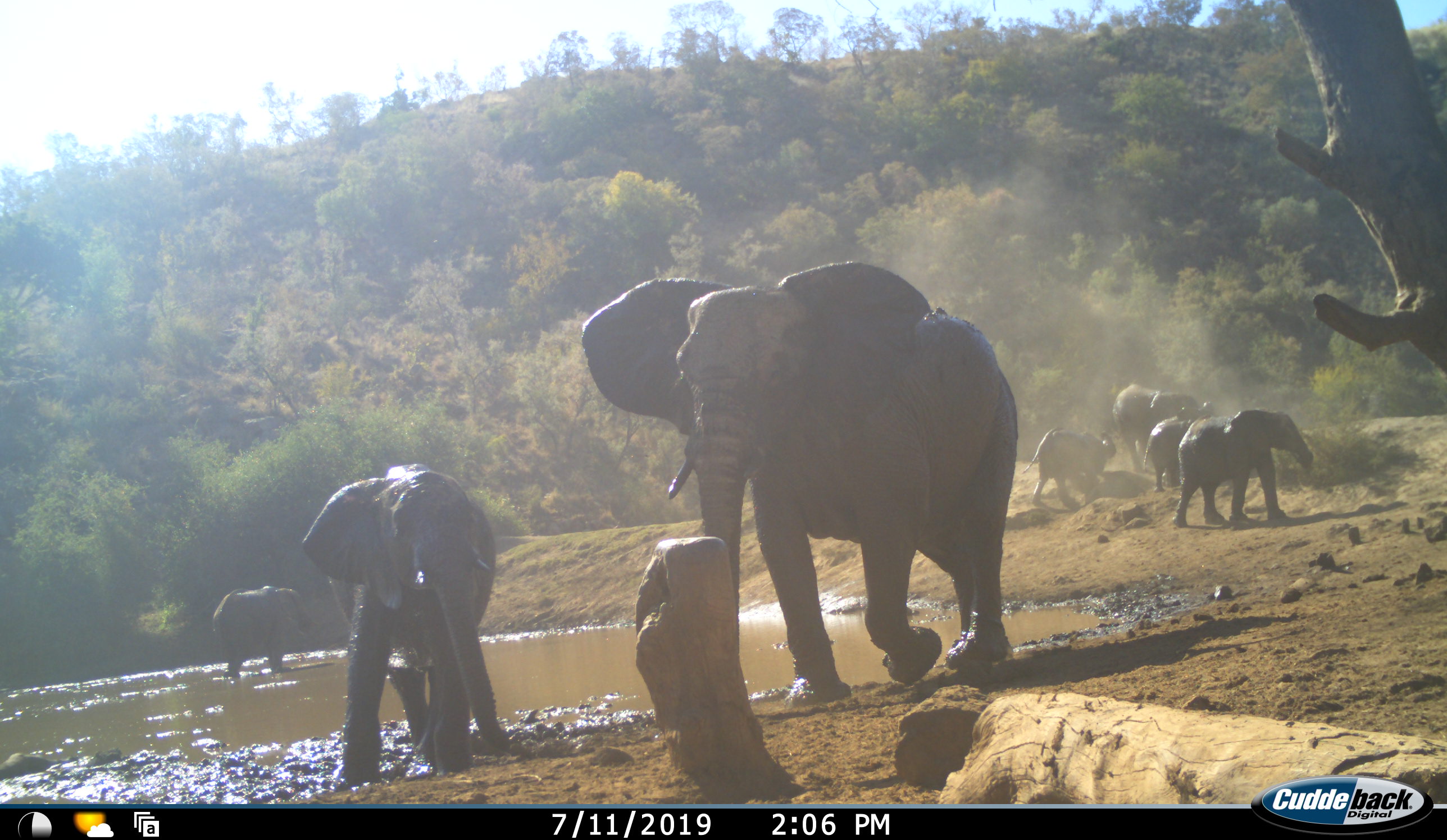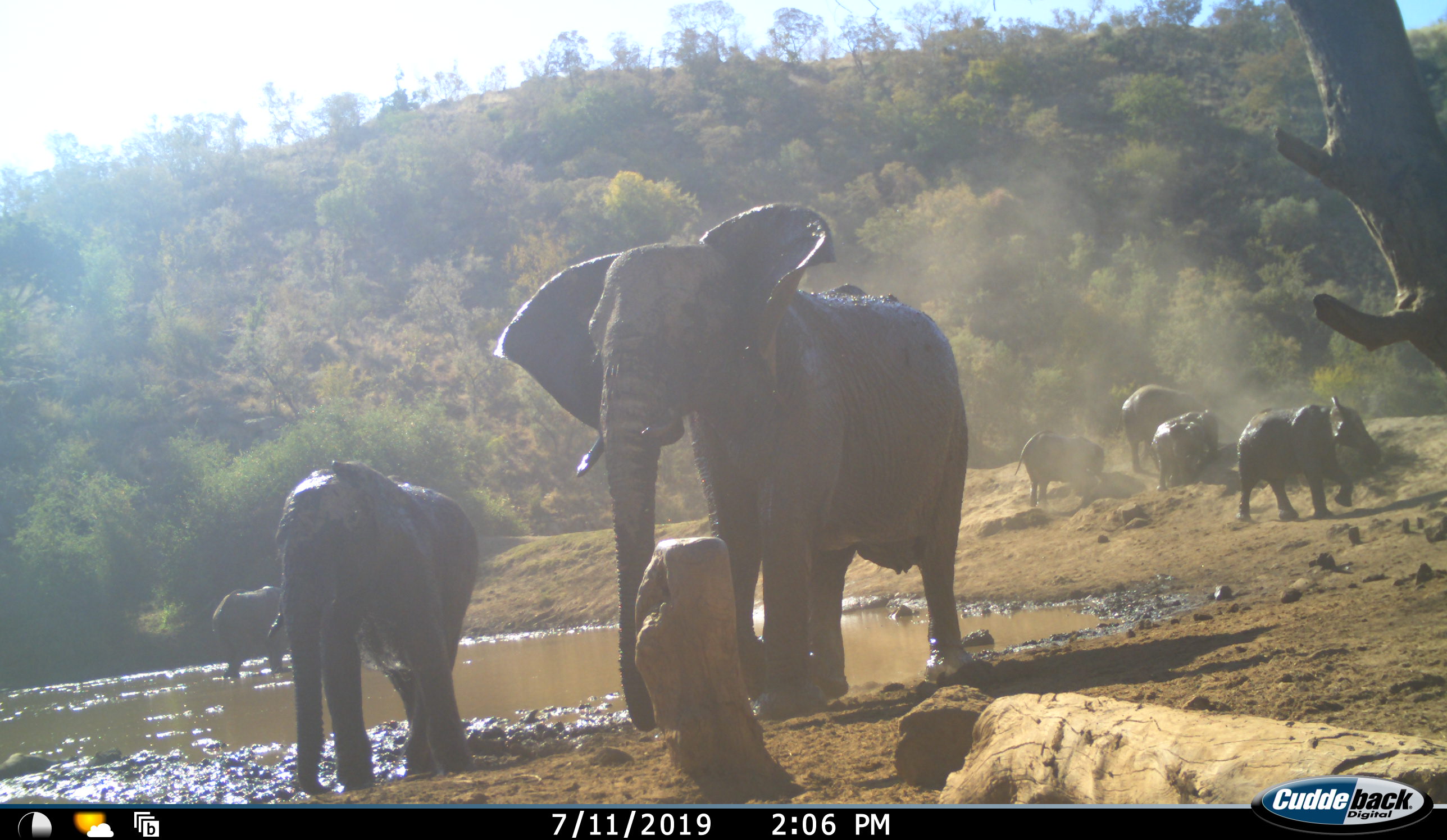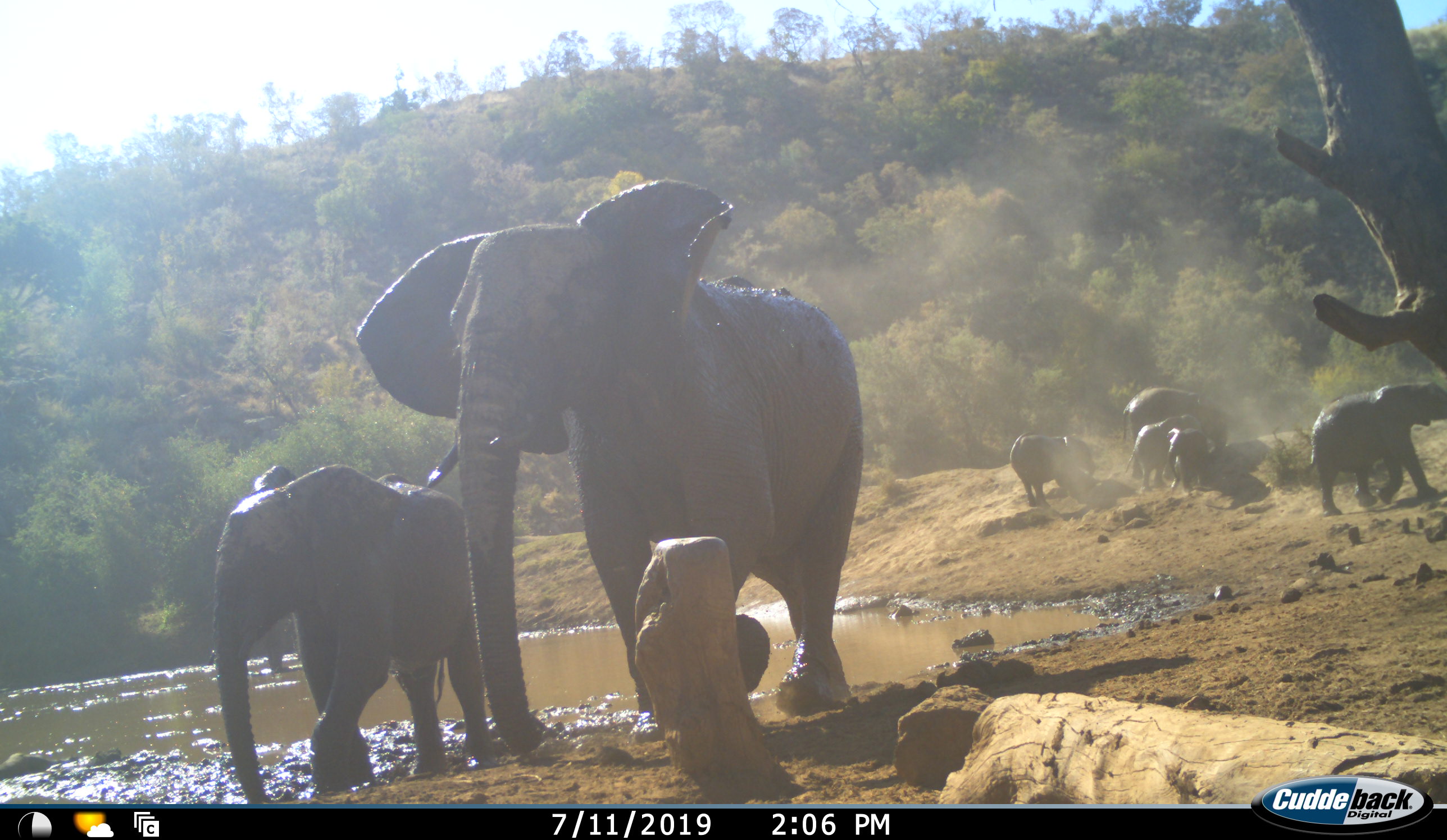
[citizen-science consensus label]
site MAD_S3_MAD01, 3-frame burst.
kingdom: Animalia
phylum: Chordata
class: Mammalia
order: Proboscidea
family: Elephantidae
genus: Loxodonta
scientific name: Loxodonta africana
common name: african bush elephant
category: elephant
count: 8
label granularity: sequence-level